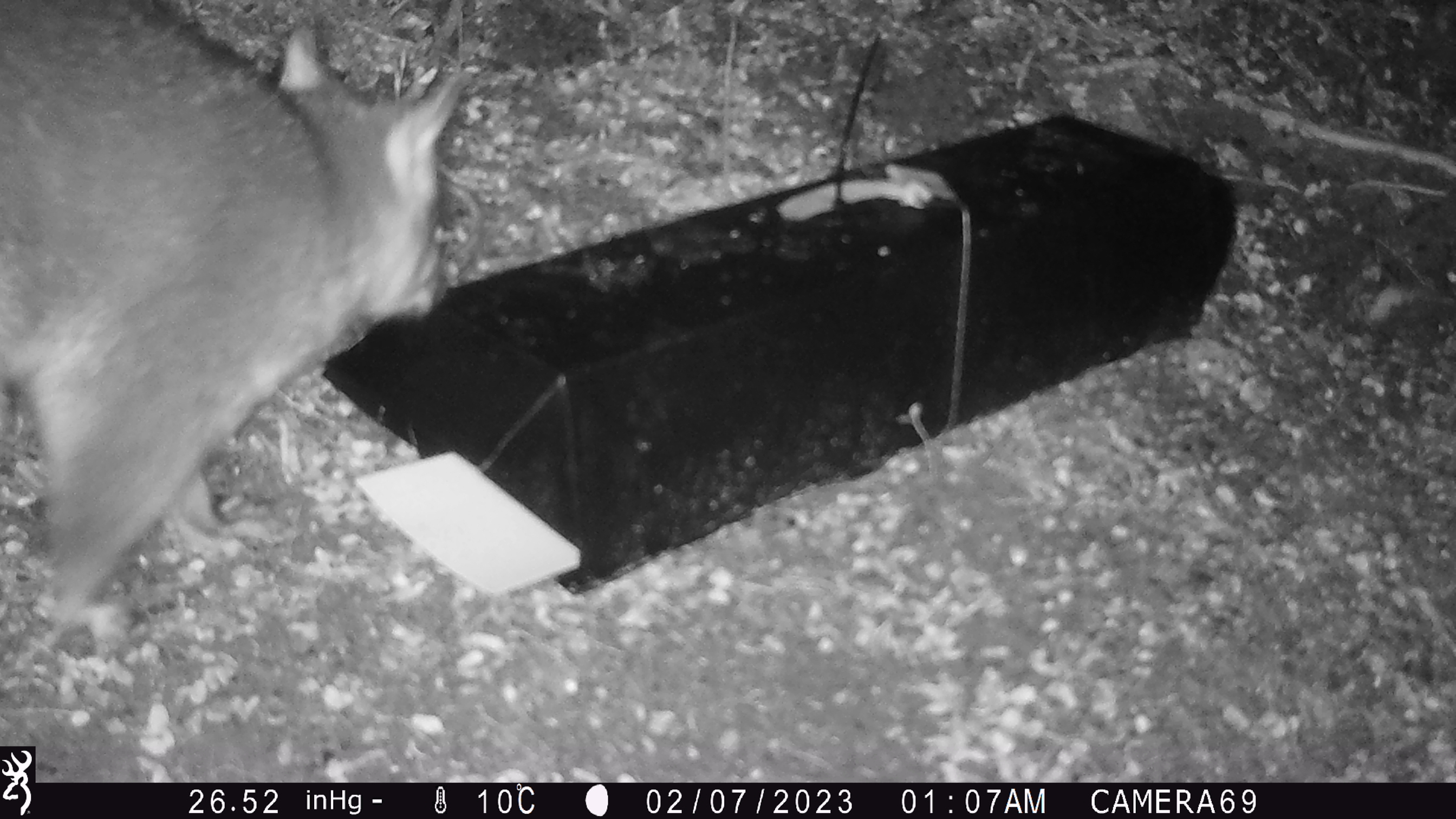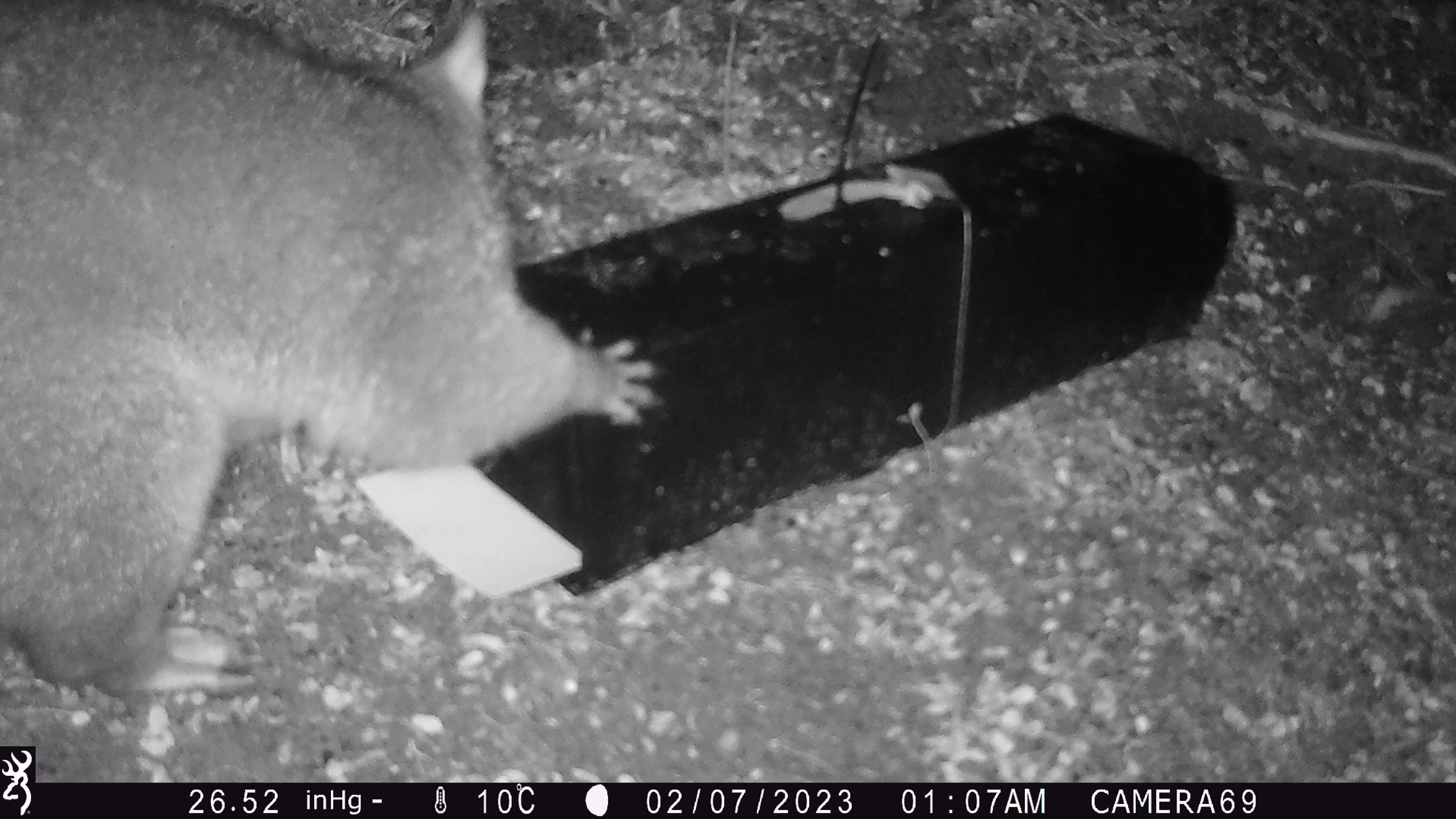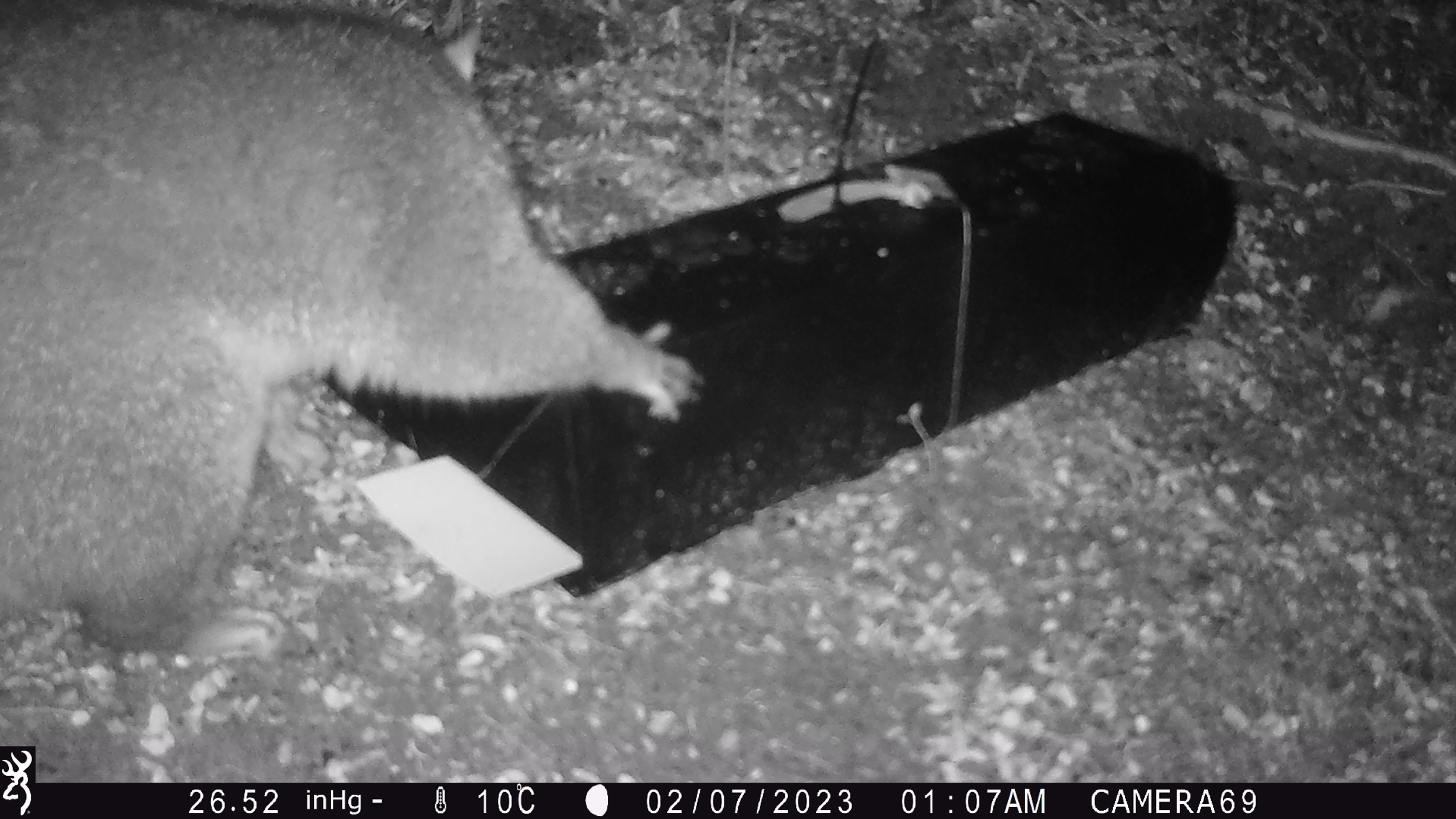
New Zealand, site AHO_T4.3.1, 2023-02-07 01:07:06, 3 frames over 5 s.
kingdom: Animalia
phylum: Chordata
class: Mammalia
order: Carnivora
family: Mustelidae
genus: Mustela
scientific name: Mustela erminea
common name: stoat